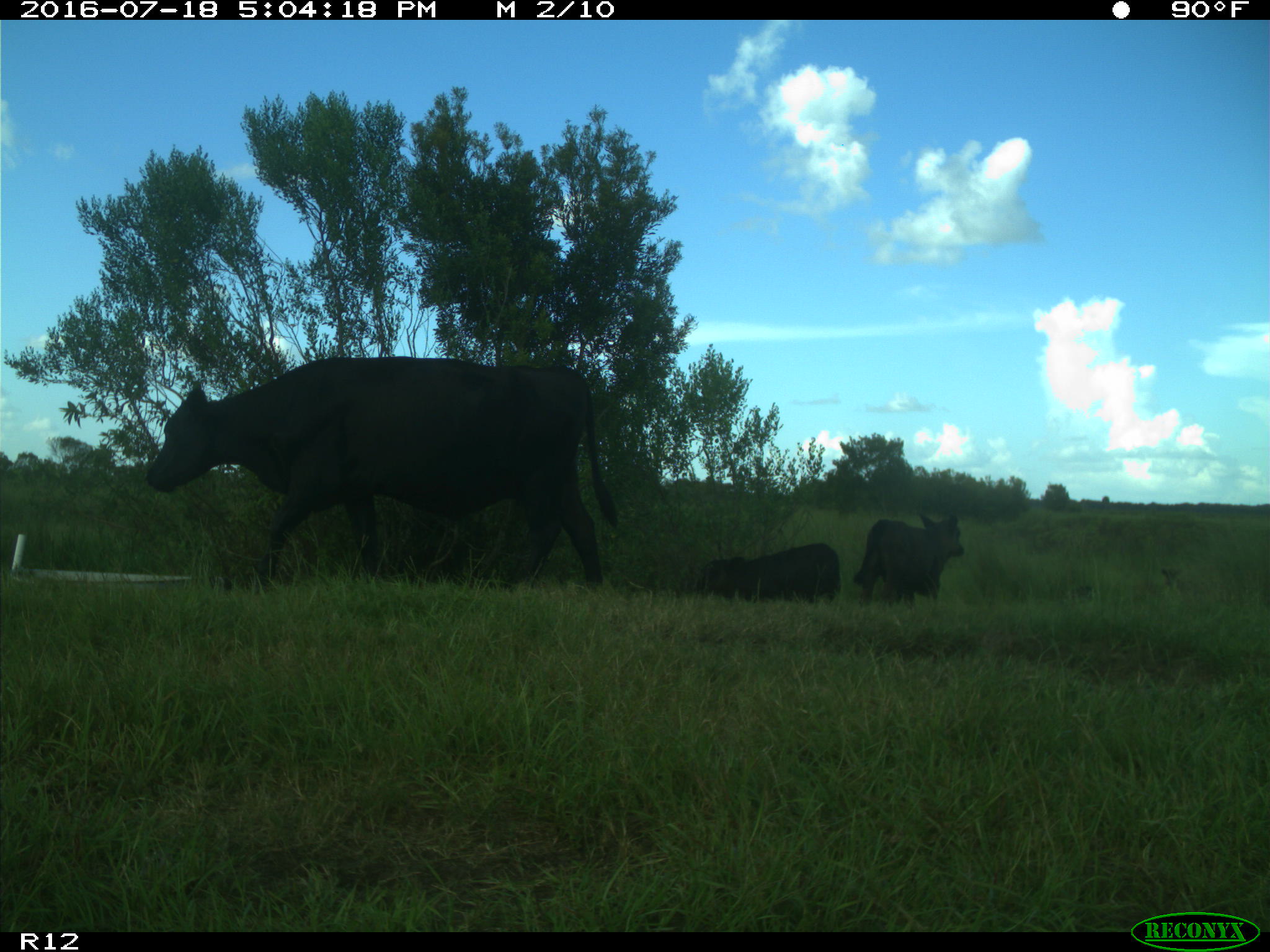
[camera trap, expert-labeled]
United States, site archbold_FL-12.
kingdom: Animalia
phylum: Chordata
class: Mammalia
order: Artiodactyla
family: Bovidae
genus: Bos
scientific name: Bos taurus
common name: domestic cow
Bos taurus (domestic cow).